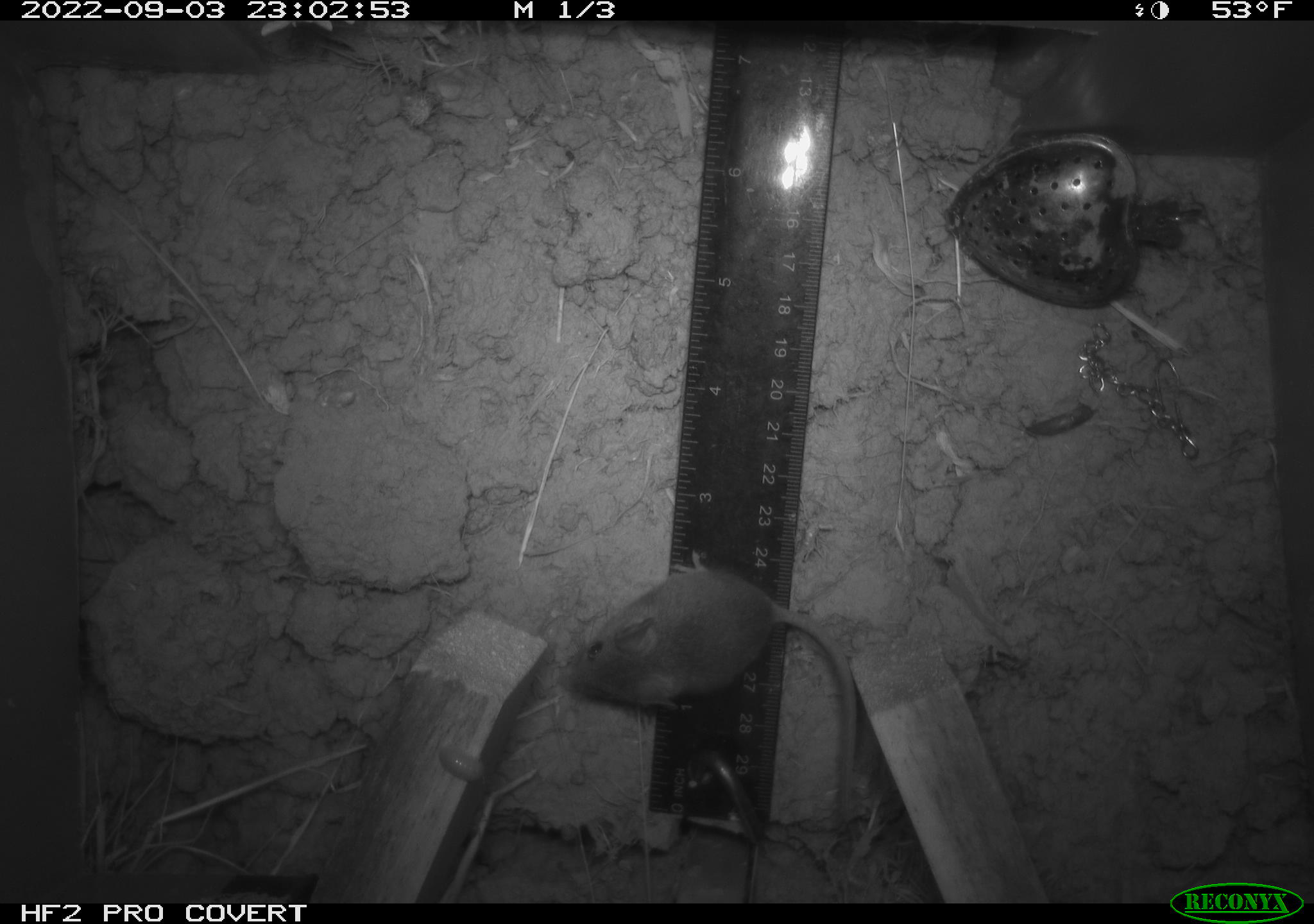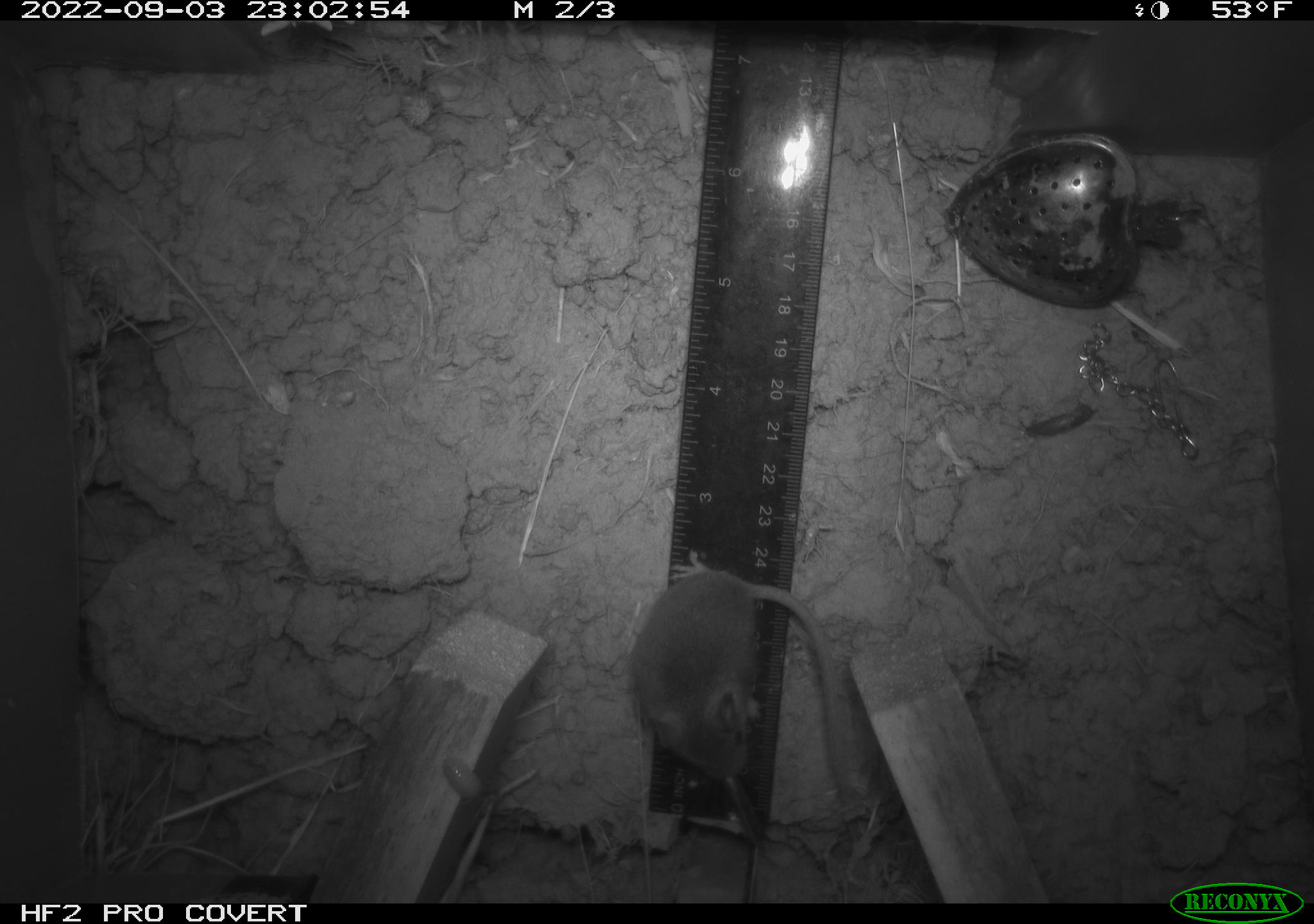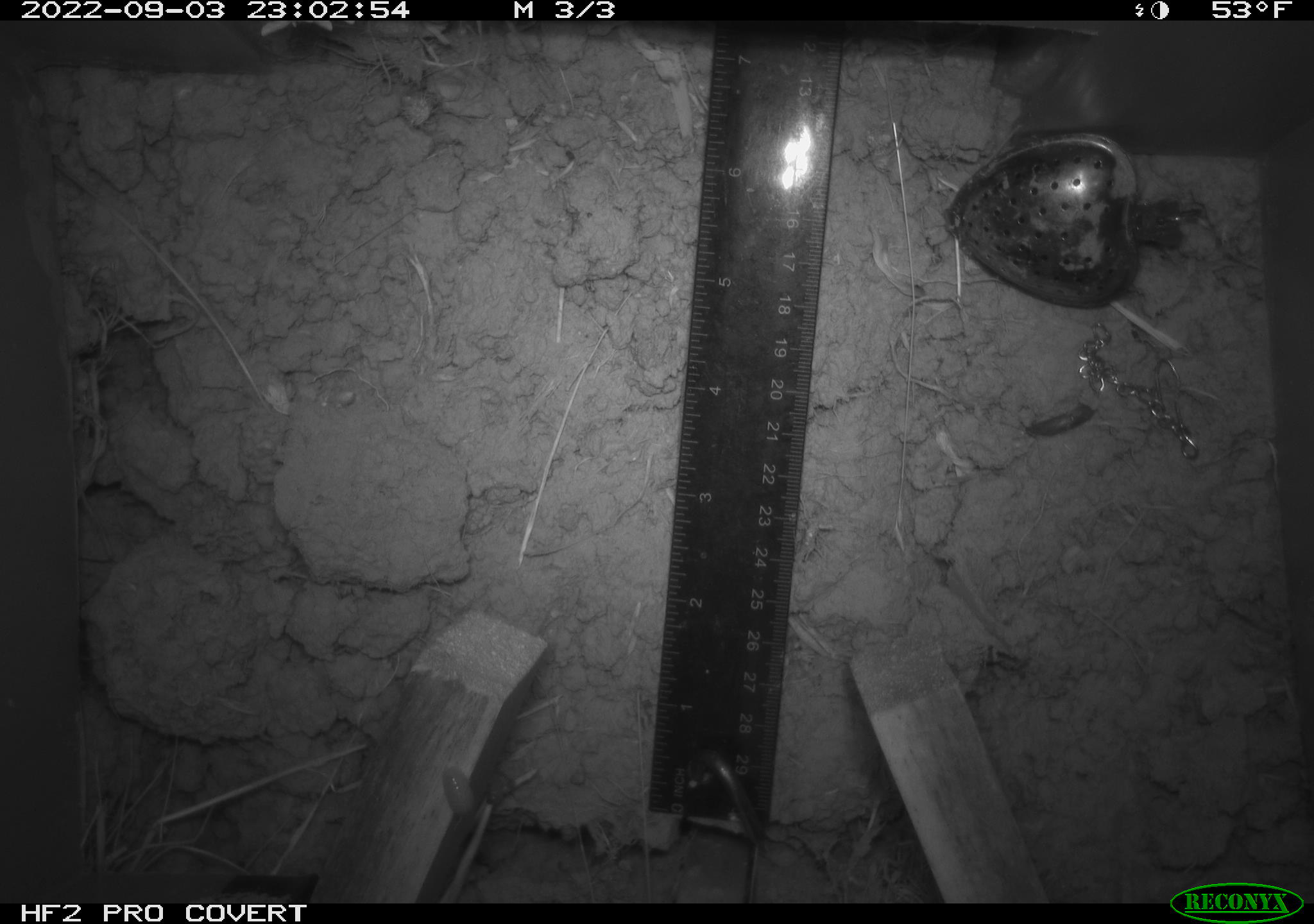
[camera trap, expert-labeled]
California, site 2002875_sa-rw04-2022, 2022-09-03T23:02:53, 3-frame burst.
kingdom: Animalia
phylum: Chordata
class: Mammalia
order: Rodentia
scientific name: Rodentia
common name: mouse species